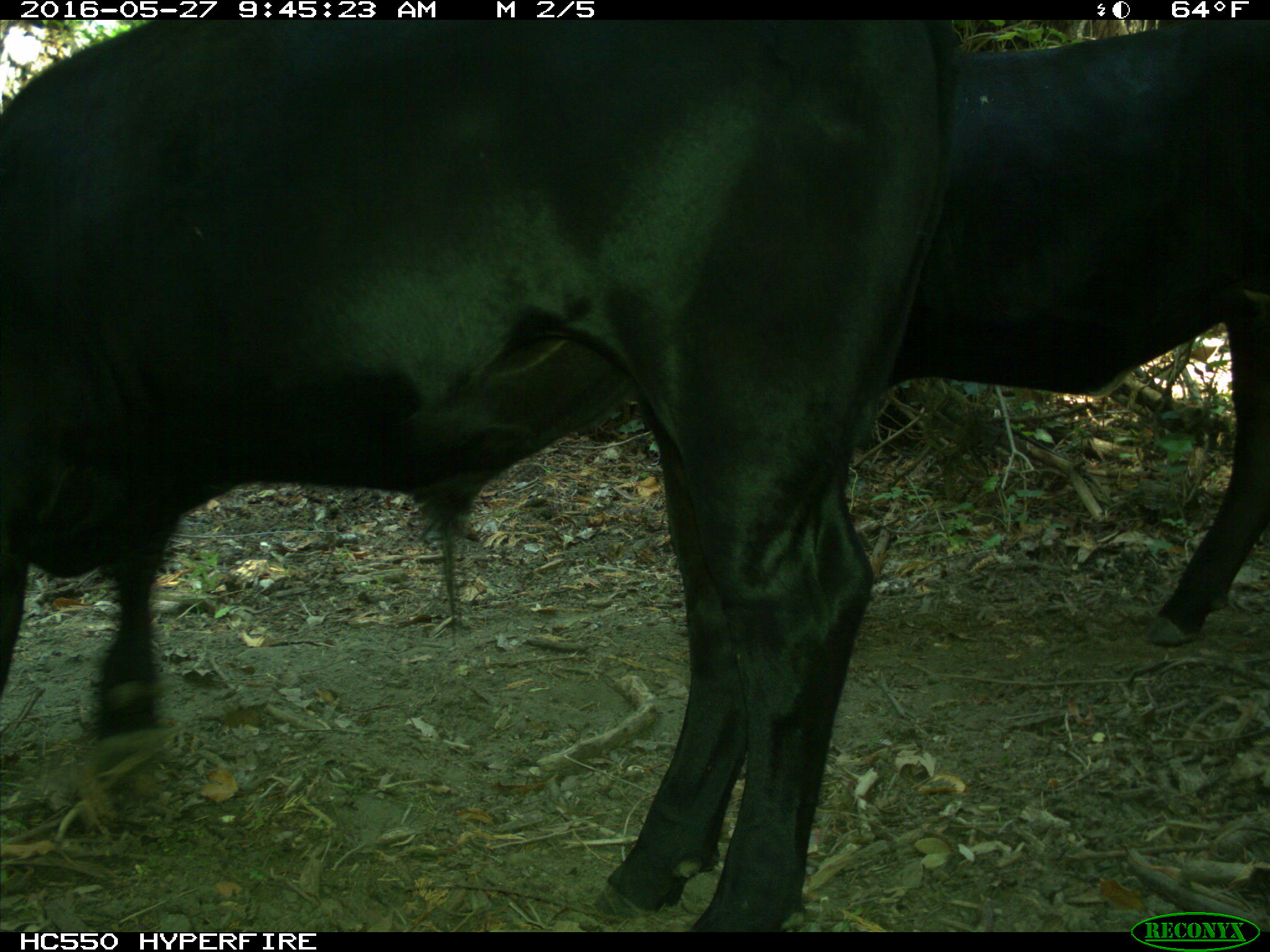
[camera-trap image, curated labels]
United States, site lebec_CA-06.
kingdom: Animalia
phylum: Chordata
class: Mammalia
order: Artiodactyla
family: Bovidae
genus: Bos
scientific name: Bos taurus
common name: domestic cow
Bos taurus (domestic cow).